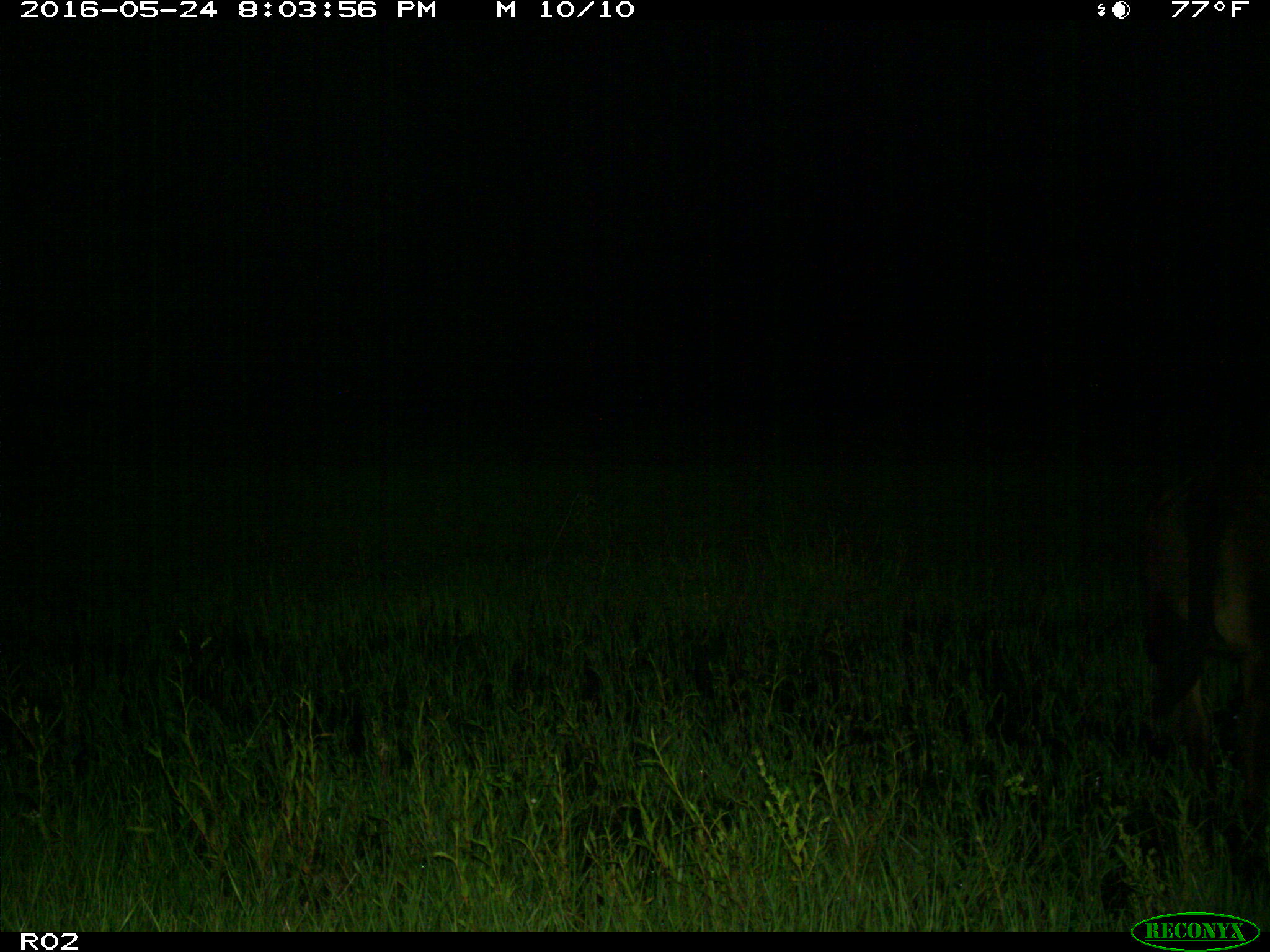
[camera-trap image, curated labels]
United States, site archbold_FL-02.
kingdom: Animalia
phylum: Chordata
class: Mammalia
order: Artiodactyla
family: Bovidae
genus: Bos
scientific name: Bos taurus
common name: domestic cow